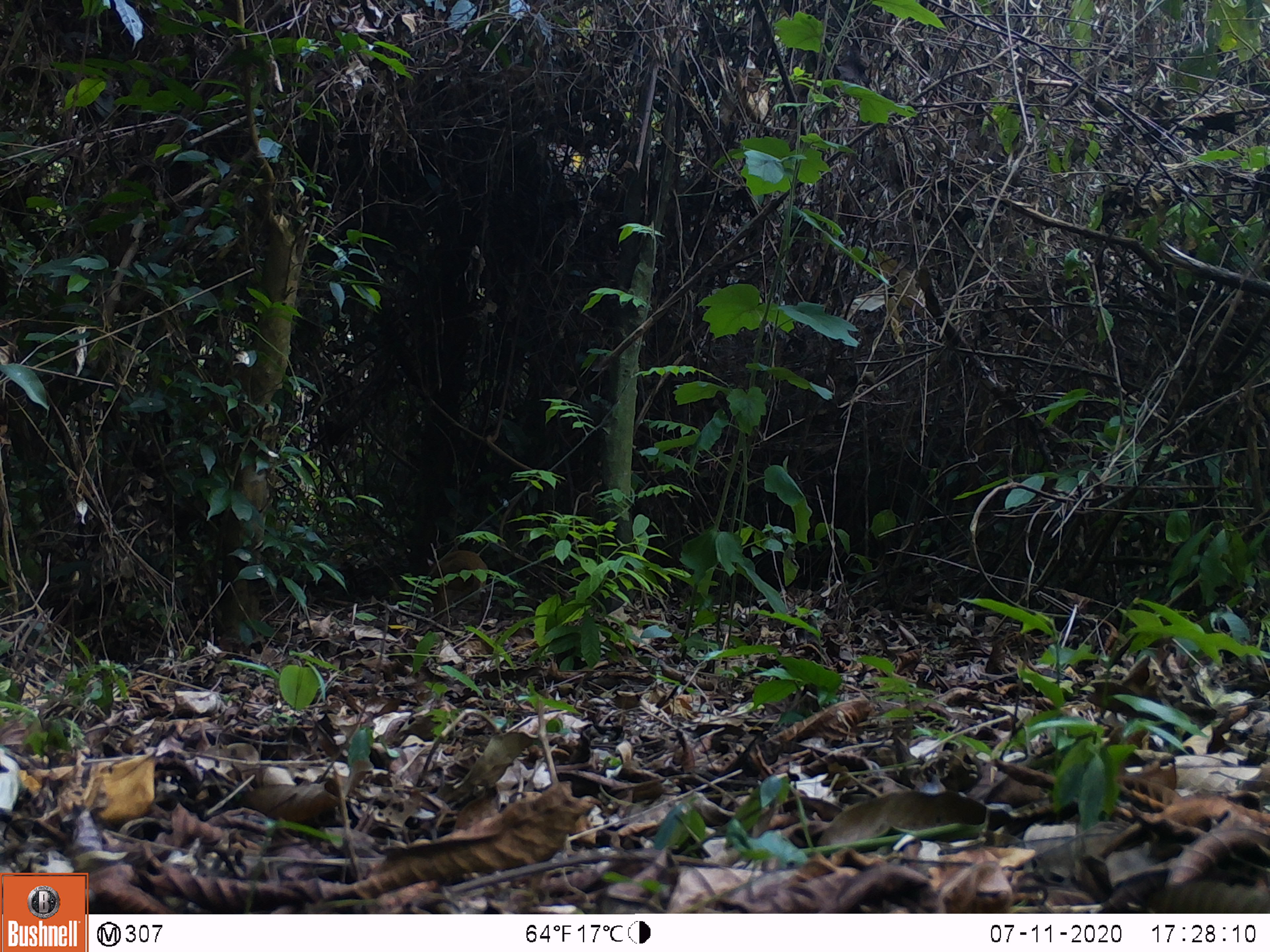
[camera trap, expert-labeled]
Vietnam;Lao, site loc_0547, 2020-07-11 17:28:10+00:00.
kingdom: Animalia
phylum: Chordata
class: Mammalia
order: Artiodactyla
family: Tragulidae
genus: Moschiola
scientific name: Moschiola meminna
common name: chevrotain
Chevrotain (Moschiola meminna). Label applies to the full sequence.